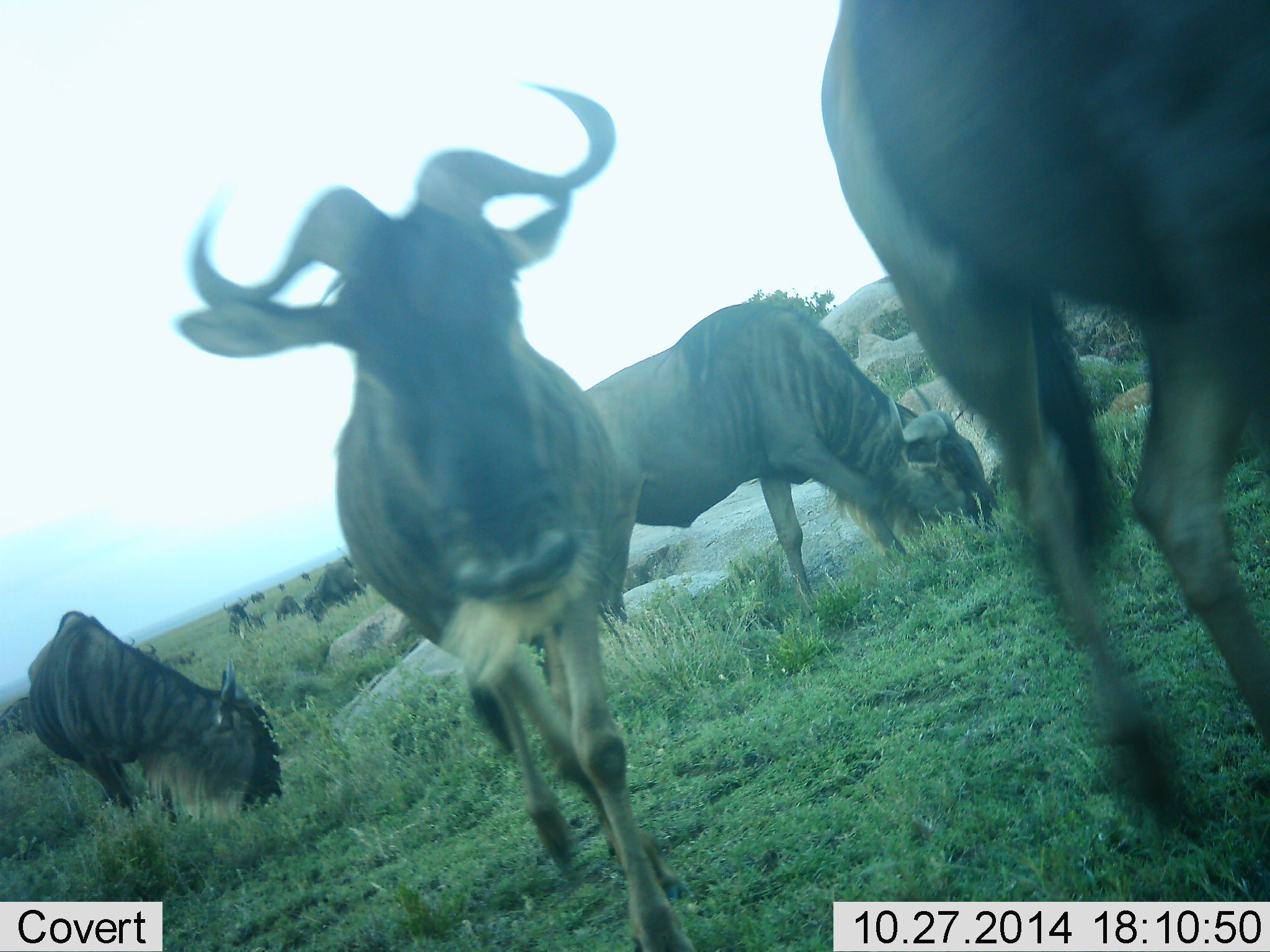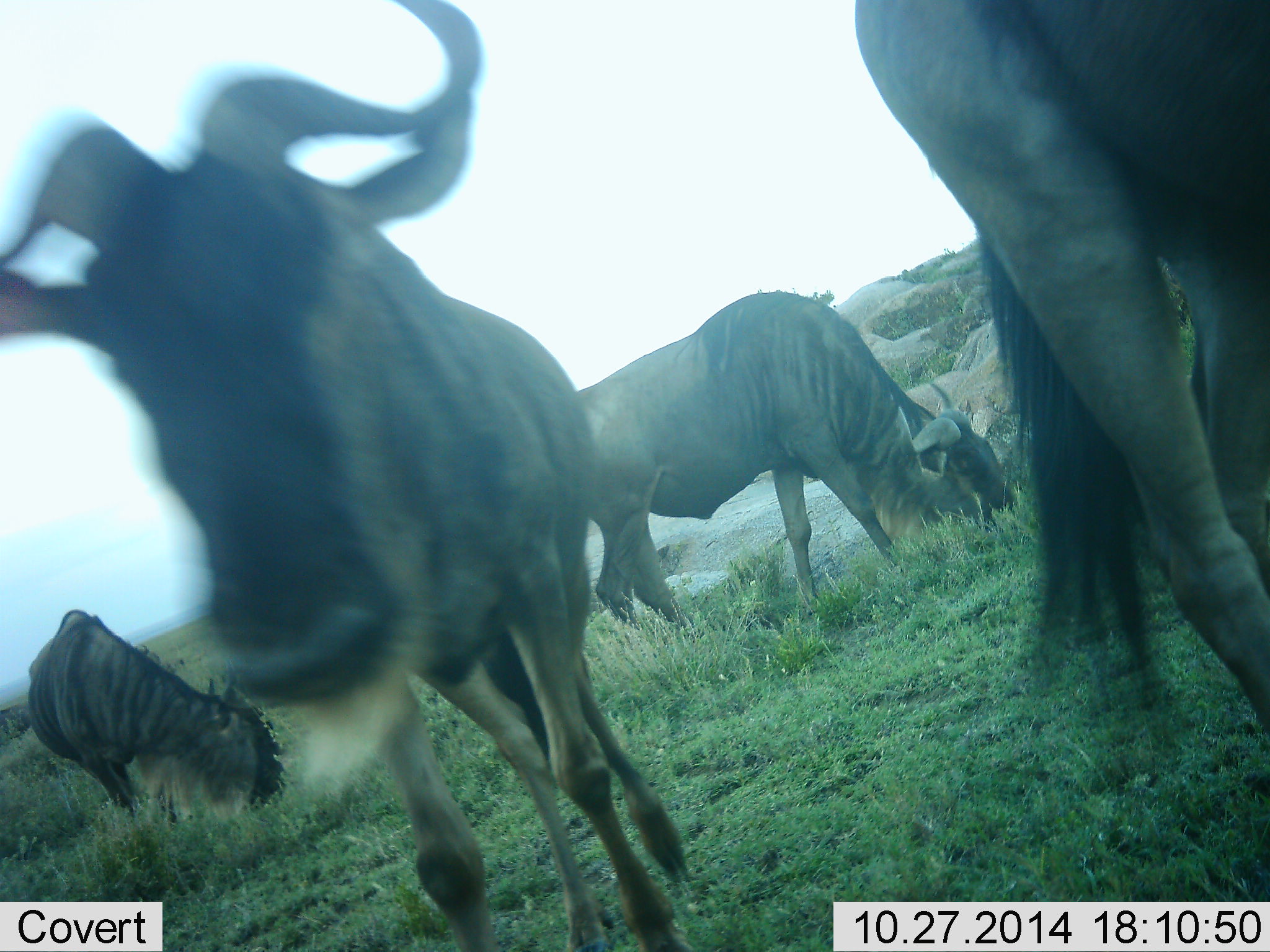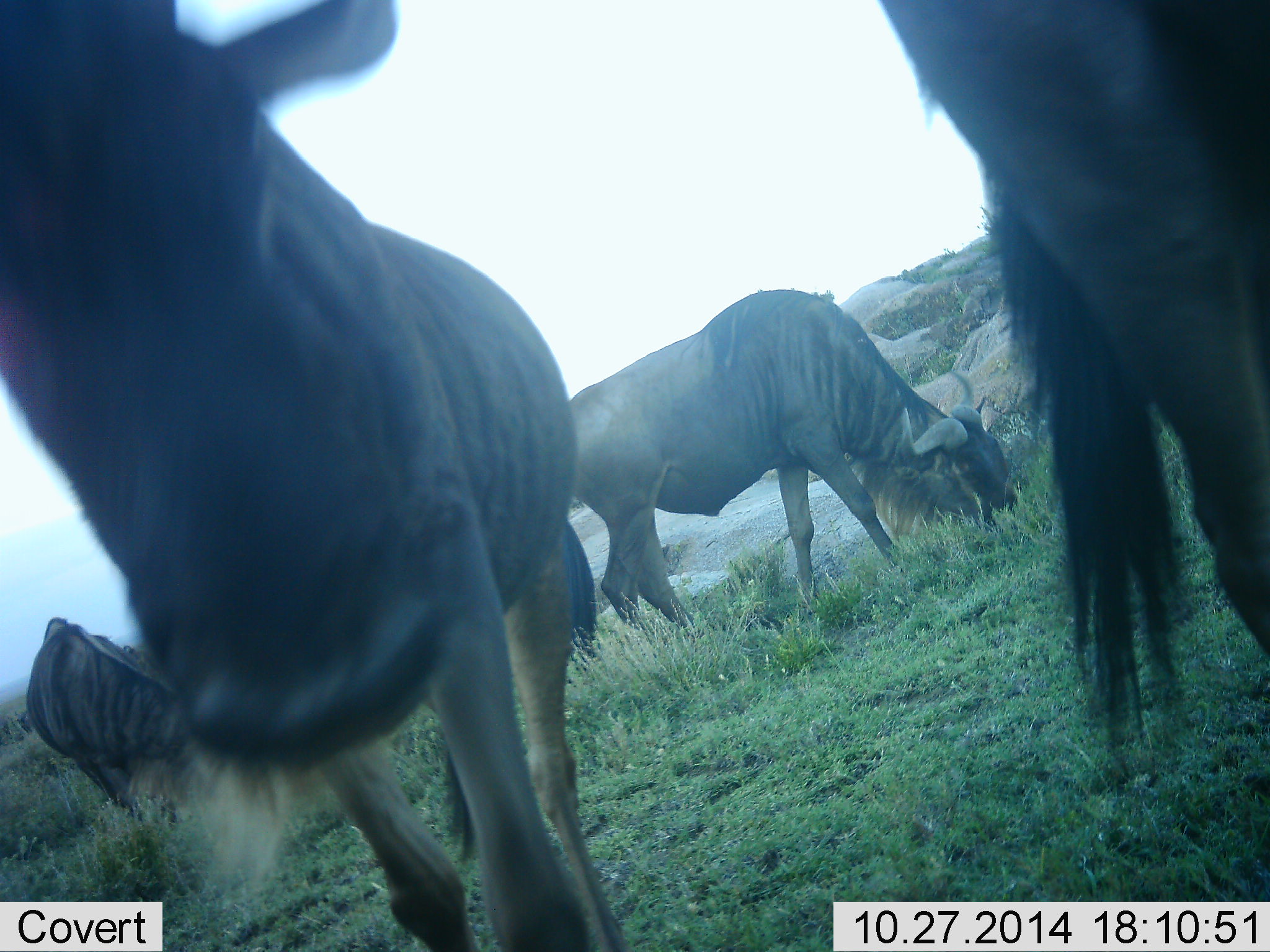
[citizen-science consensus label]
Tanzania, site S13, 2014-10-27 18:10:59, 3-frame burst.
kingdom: Animalia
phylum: Chordata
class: Mammalia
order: Artiodactyla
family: Bovidae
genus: Connochaetes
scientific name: Connochaetes taurinus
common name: blue wildebeest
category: wildebeest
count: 4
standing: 50%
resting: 0%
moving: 50%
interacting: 0%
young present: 0%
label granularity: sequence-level